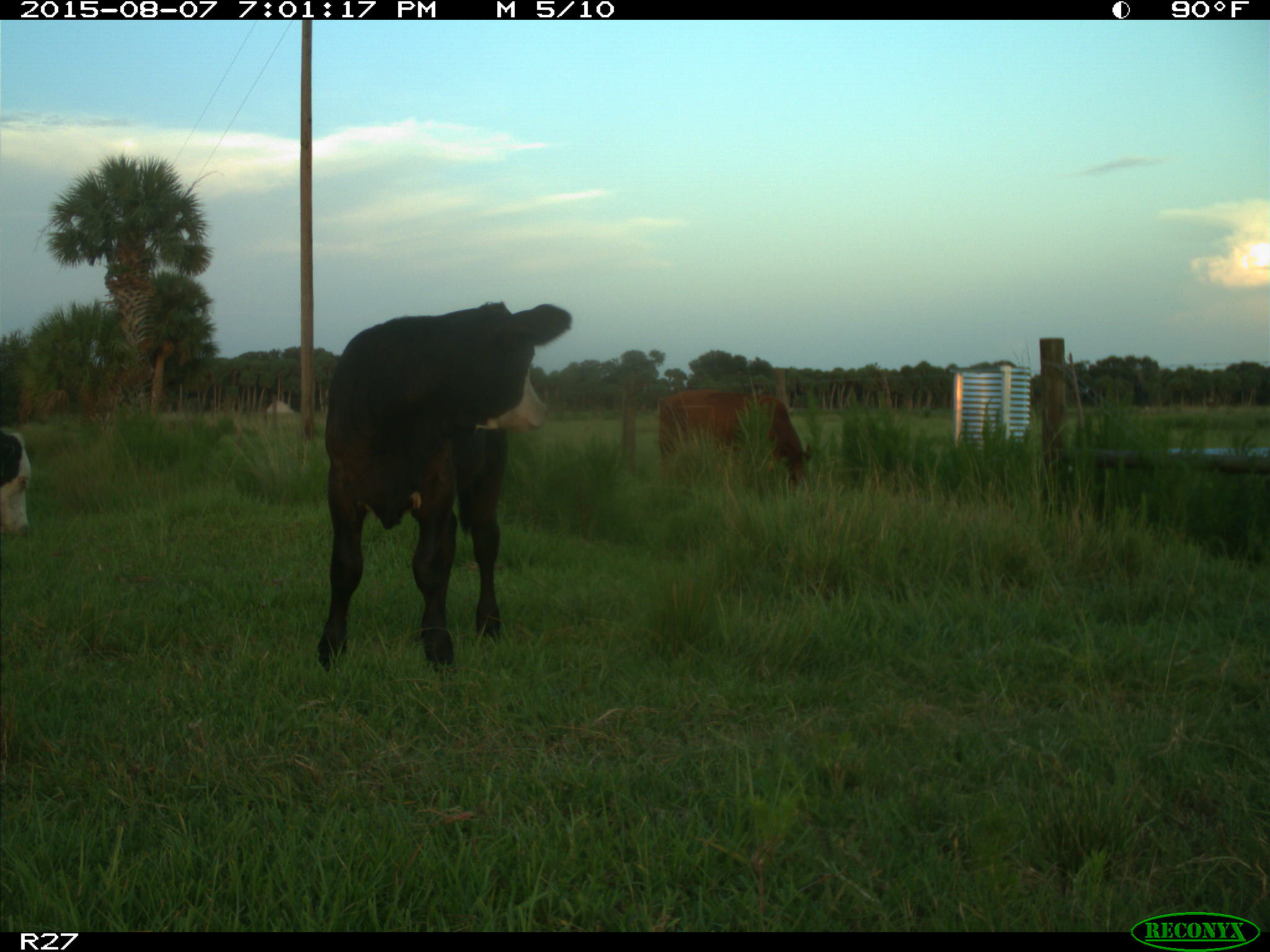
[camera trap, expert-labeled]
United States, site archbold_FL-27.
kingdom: Animalia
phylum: Chordata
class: Mammalia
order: Artiodactyla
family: Bovidae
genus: Bos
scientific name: Bos taurus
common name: domestic cow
Bos taurus (domestic cow).